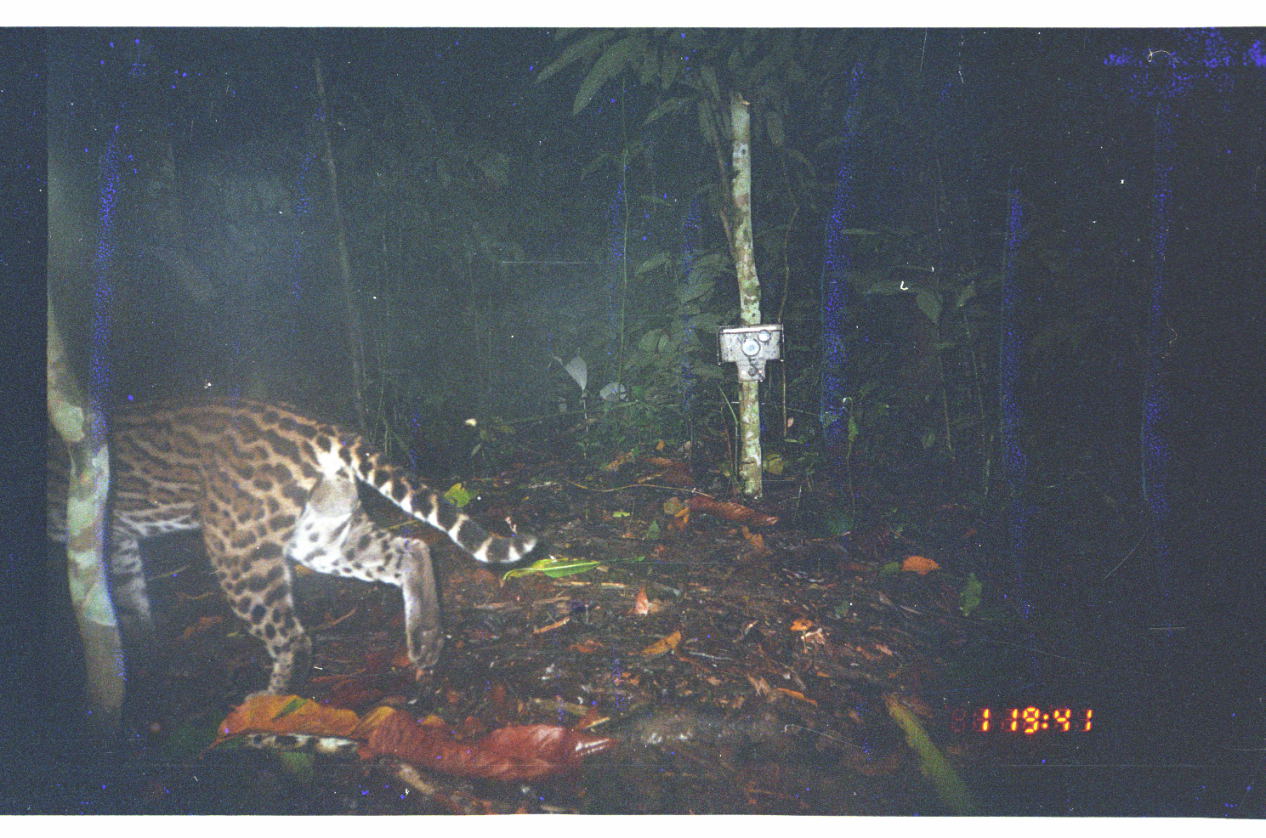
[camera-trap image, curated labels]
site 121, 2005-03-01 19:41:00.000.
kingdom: Animalia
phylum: Chordata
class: Mammalia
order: Carnivora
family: Felidae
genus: Leopardus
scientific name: Leopardus pardalis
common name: ocelot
Leopardus pardalis (ocelot).